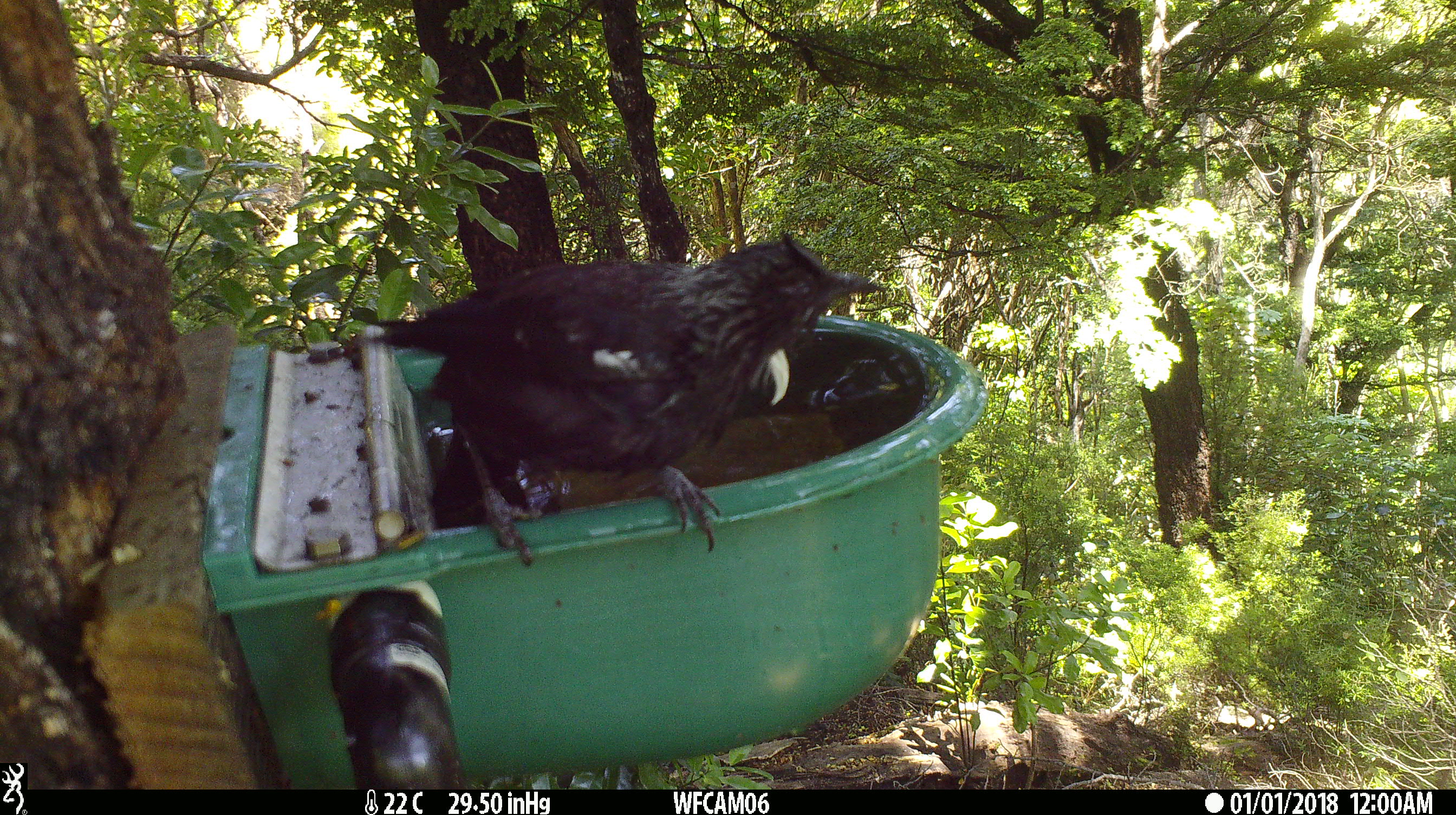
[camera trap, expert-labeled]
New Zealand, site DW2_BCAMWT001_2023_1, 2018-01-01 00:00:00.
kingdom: Animalia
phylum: Chordata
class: Aves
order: Passeriformes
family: Meliphagidae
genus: Prosthemadera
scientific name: Prosthemadera novaeseelandiae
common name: tui